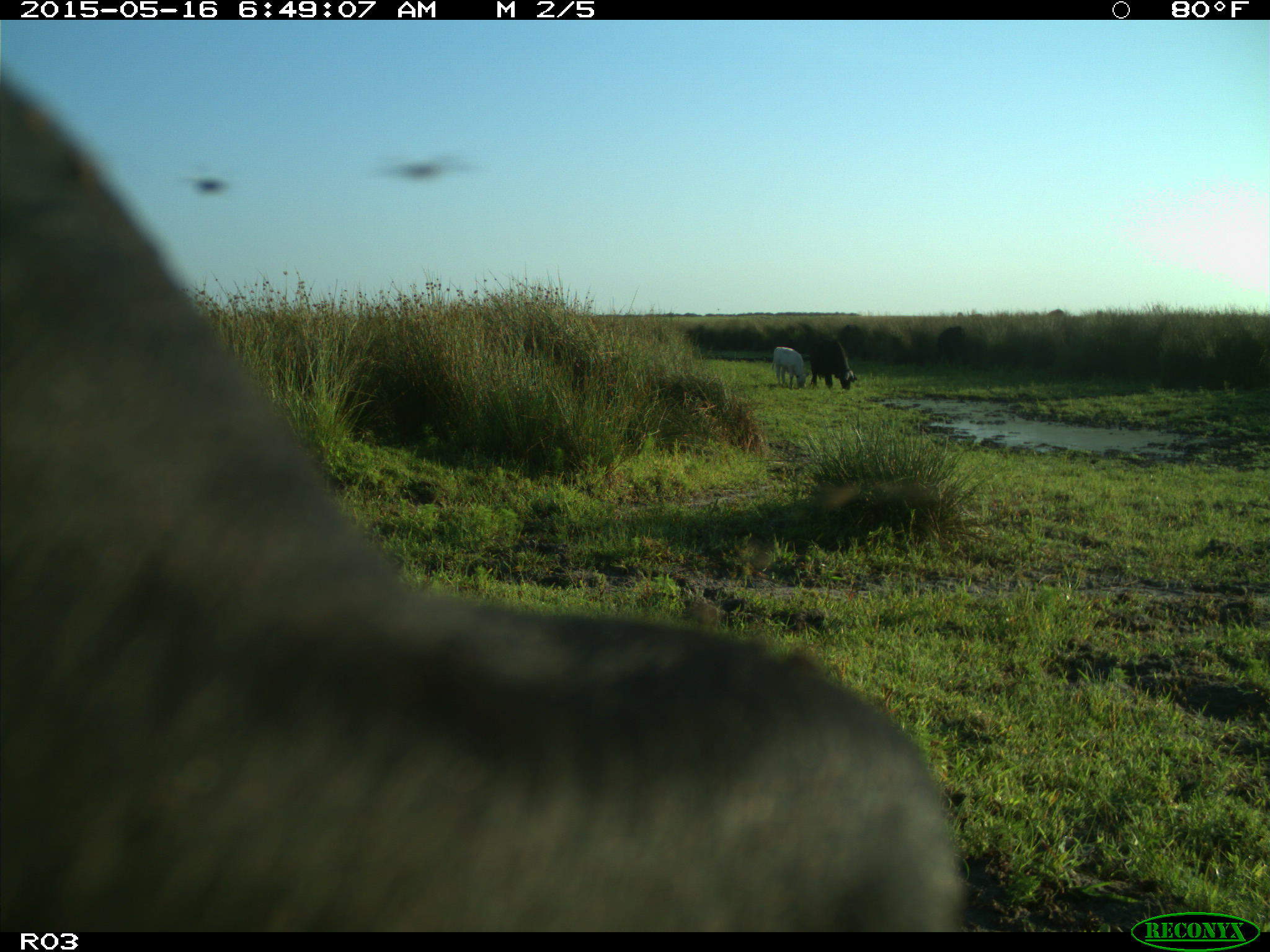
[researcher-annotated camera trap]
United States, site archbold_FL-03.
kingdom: Animalia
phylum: Chordata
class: Mammalia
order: Artiodactyla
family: Bovidae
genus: Bos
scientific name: Bos taurus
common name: domestic cow